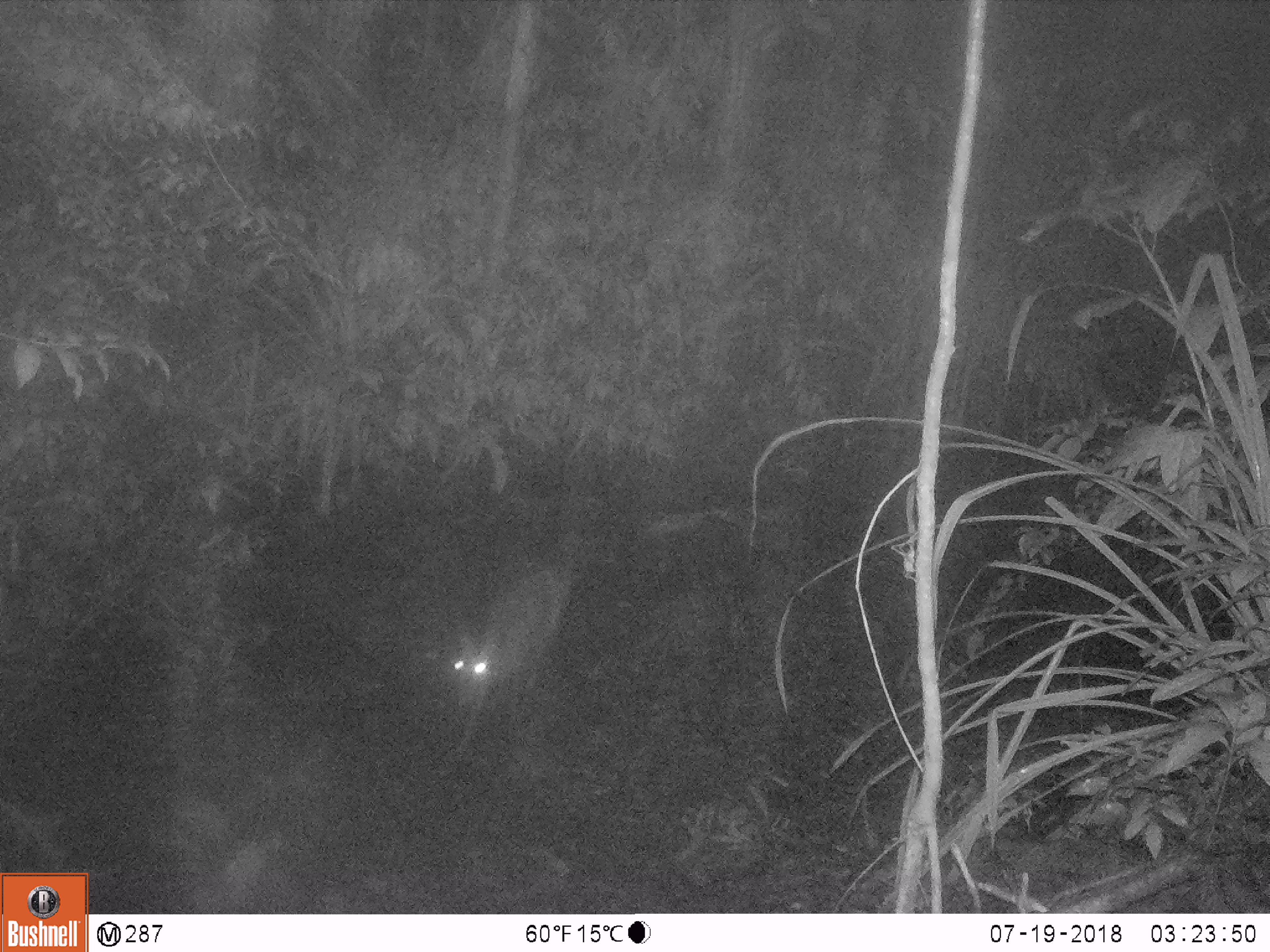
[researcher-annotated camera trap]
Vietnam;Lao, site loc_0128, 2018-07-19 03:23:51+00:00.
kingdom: Animalia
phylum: Chordata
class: Mammalia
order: Artiodactyla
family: Cervidae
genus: Muntiacus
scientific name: Muntiacus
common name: muntjacs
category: unidentified muntjac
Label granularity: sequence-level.